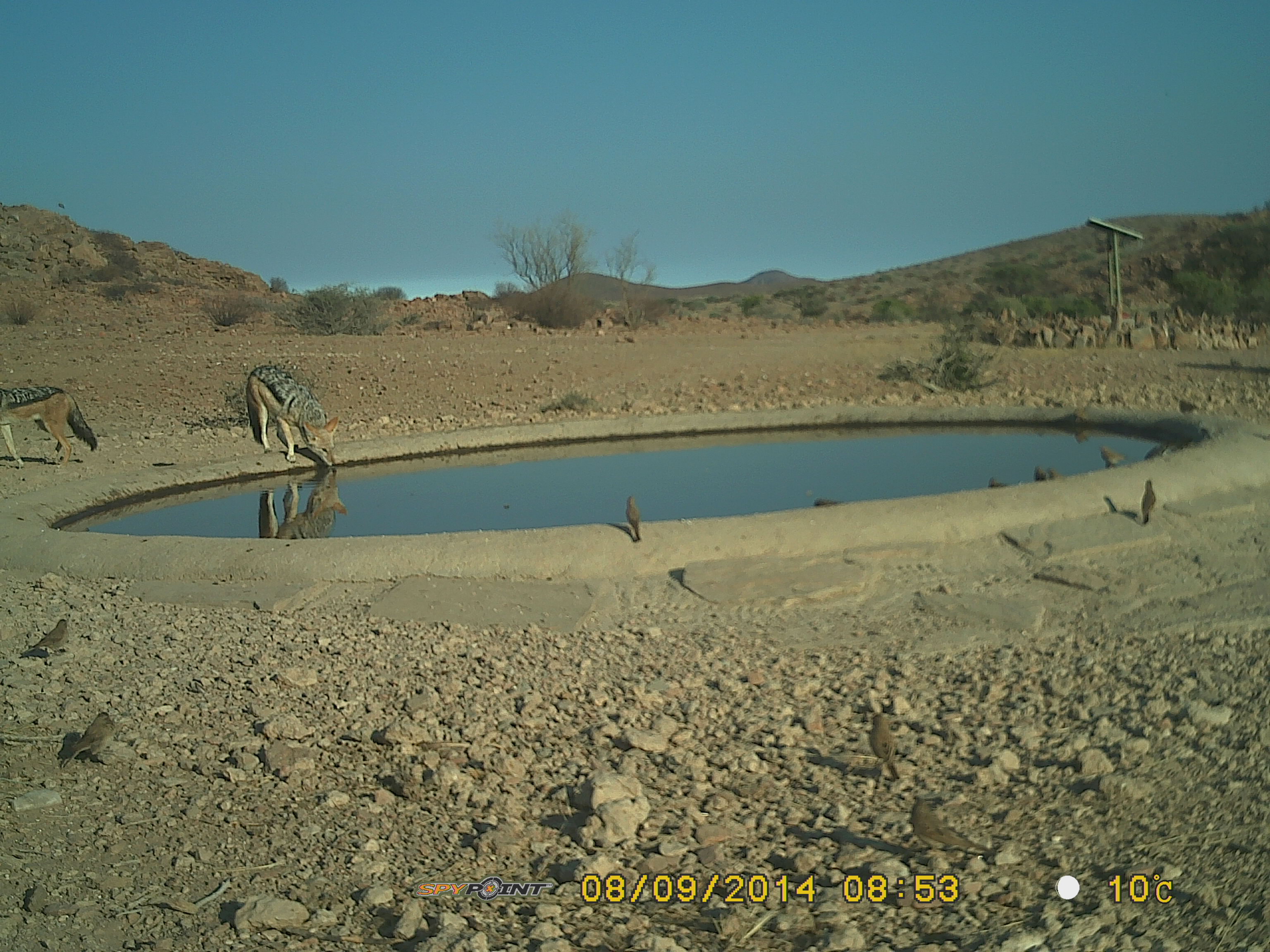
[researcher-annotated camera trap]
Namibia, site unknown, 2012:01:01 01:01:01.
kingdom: Animalia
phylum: Chordata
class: Mammalia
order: Carnivora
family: Canidae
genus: Lupulella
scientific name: Lupulella mesomelas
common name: black-backed jackal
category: canis mesomelas